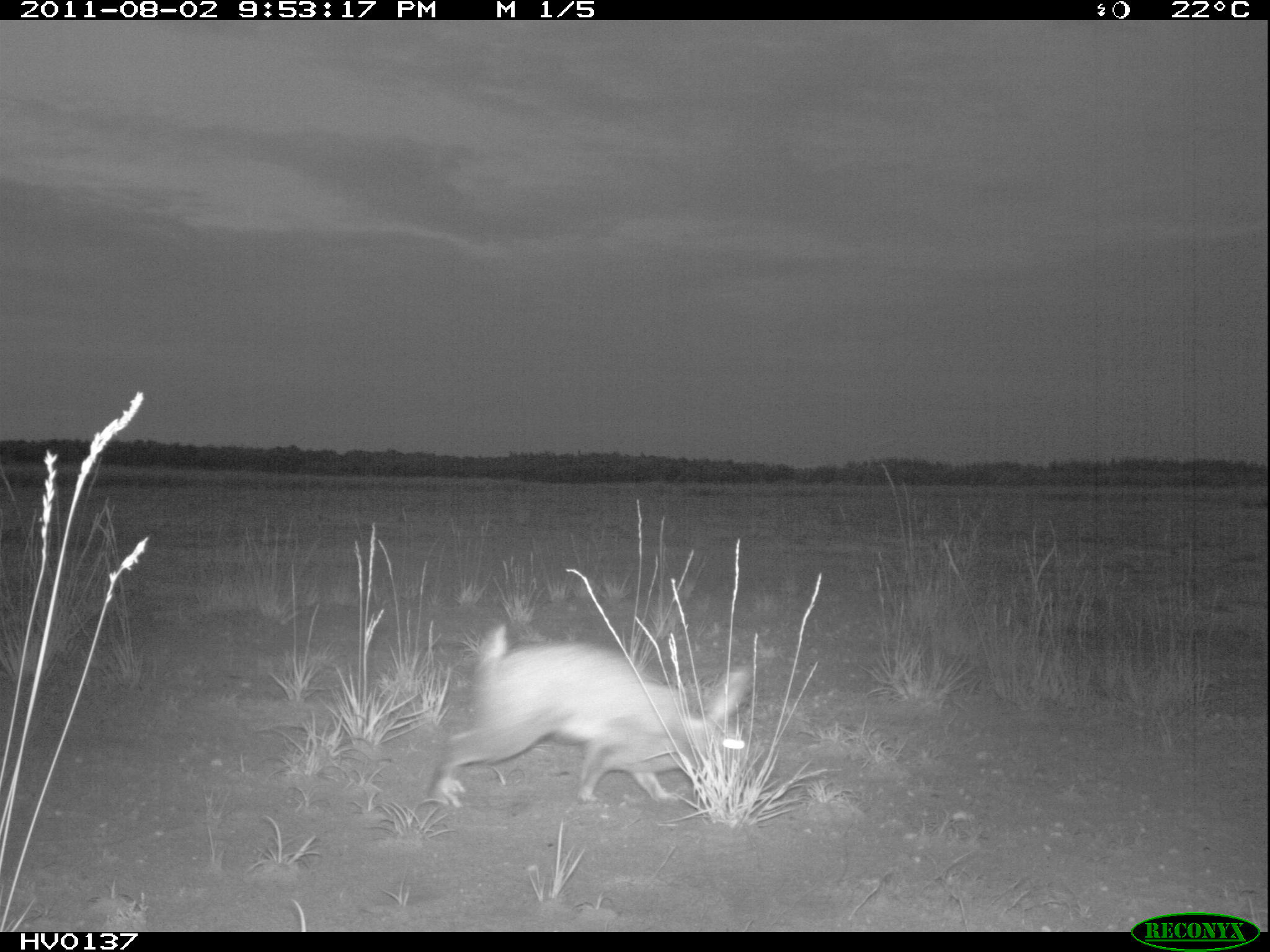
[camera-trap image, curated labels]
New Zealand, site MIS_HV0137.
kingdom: Animalia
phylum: Chordata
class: Mammalia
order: Lagomorpha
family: Leporidae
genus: Lepus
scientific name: Lepus europaeus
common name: brown hare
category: hare